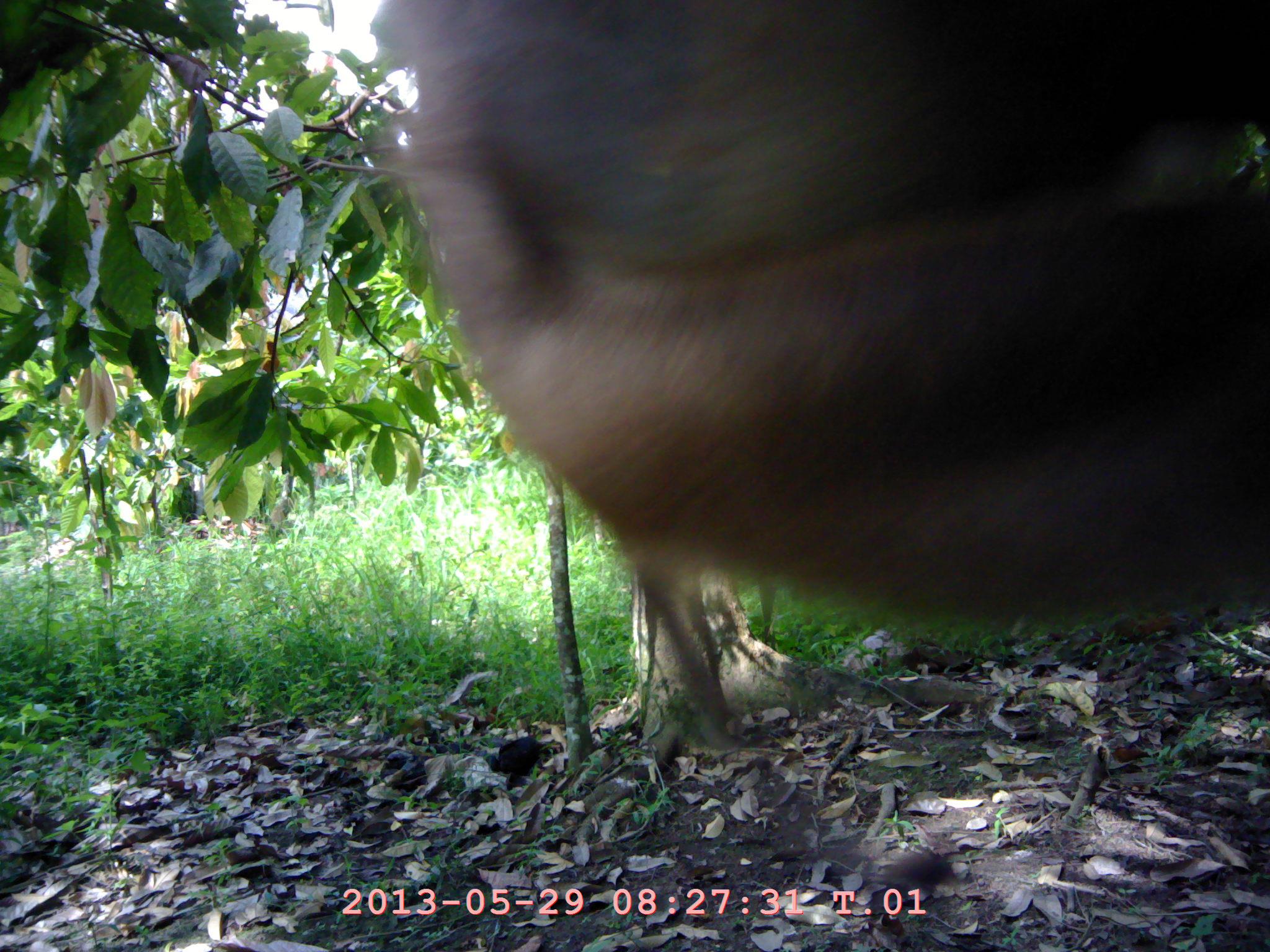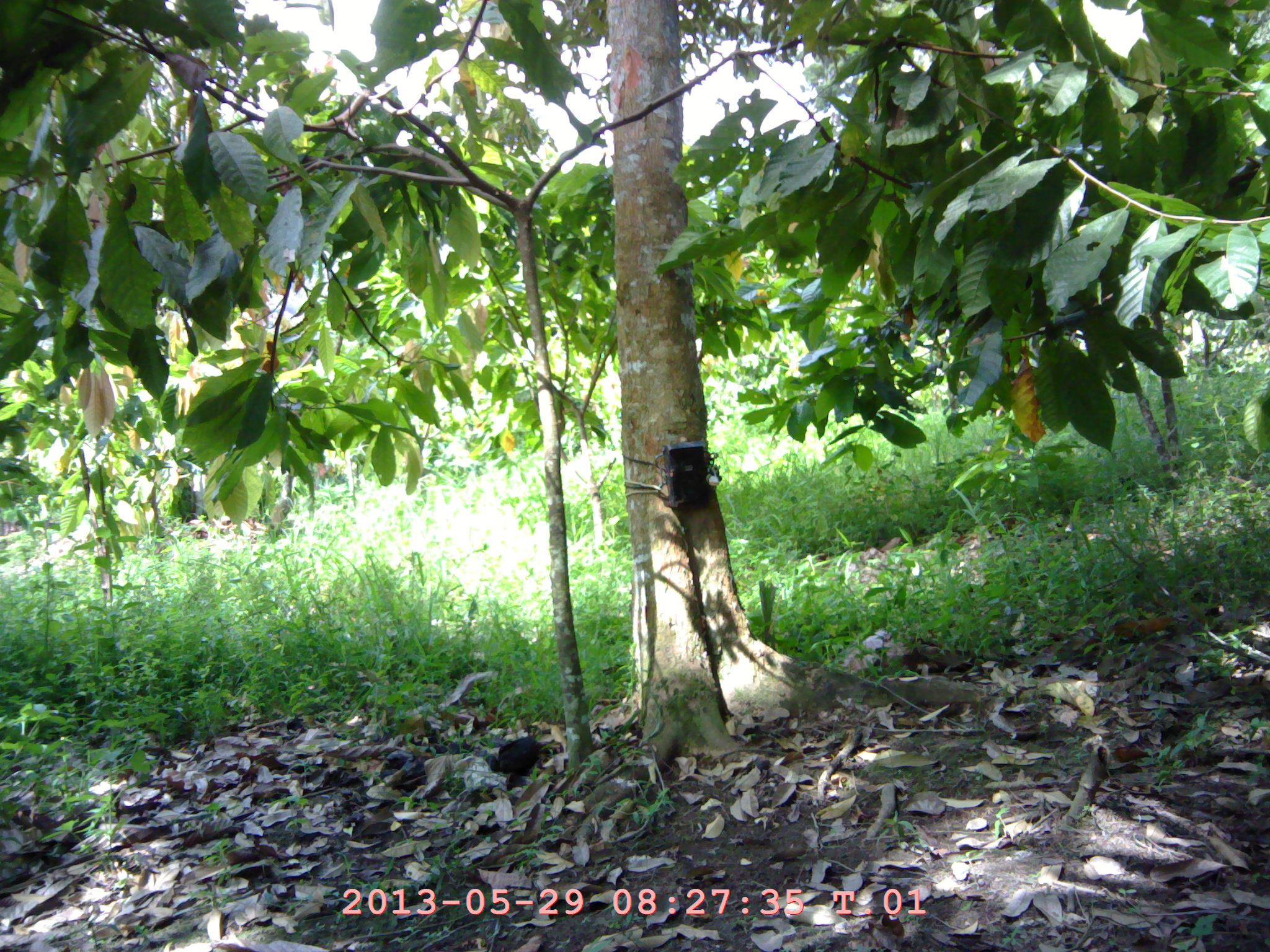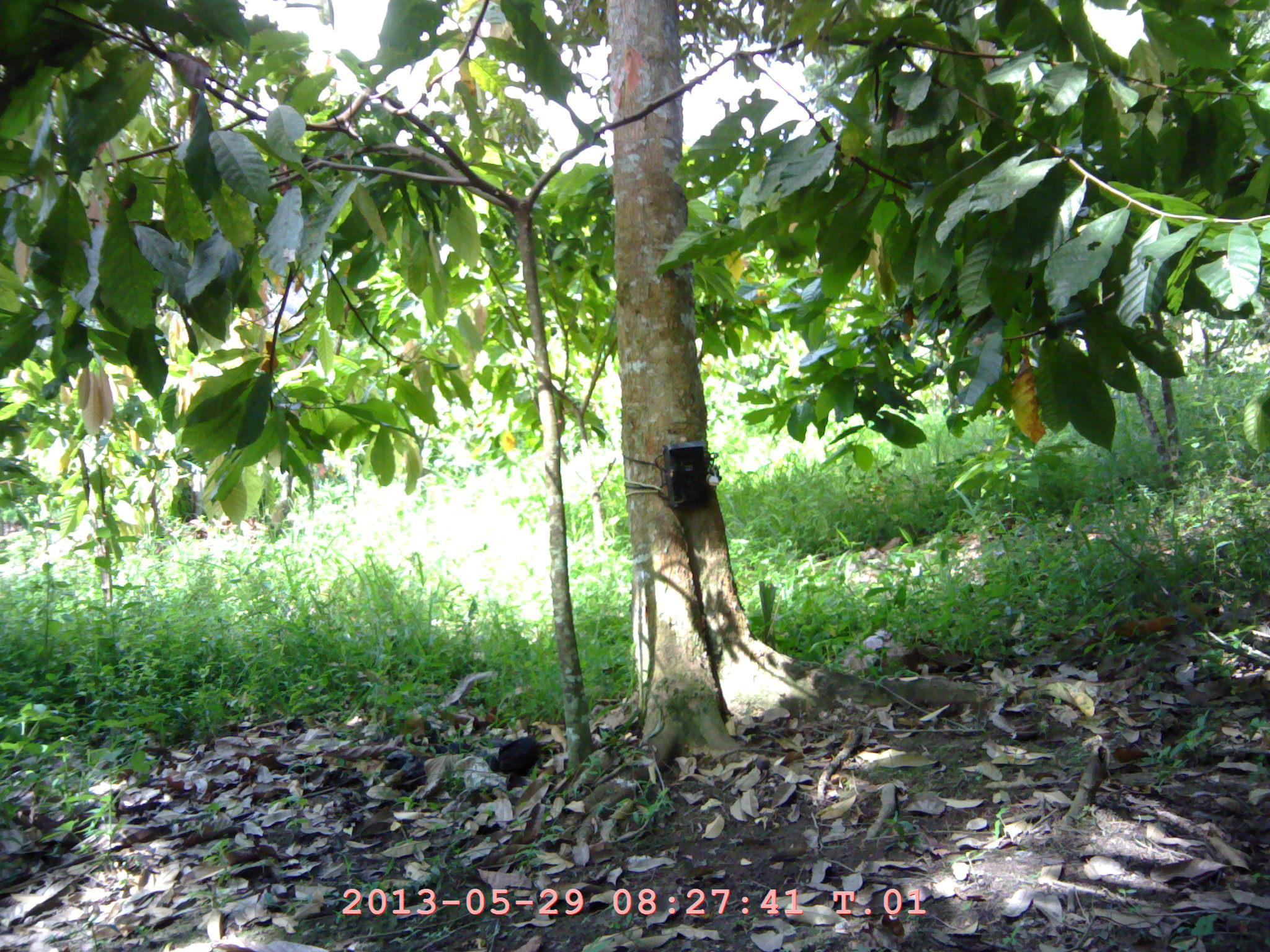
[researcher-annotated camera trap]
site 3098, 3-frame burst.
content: unidentified animal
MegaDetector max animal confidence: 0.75